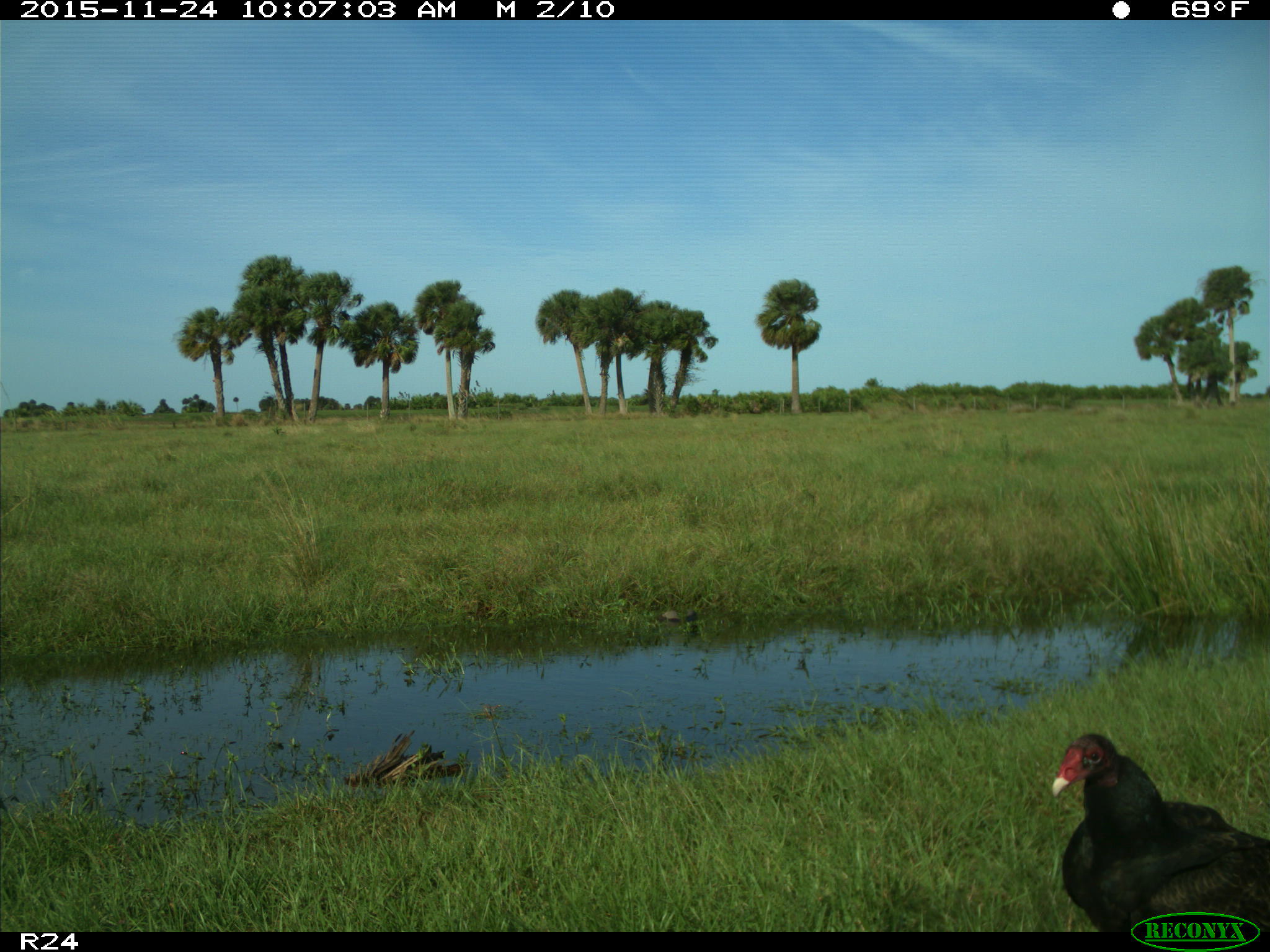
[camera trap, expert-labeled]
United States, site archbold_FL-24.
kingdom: Animalia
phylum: Chordata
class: Aves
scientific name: Aves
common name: birds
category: unidentified bird